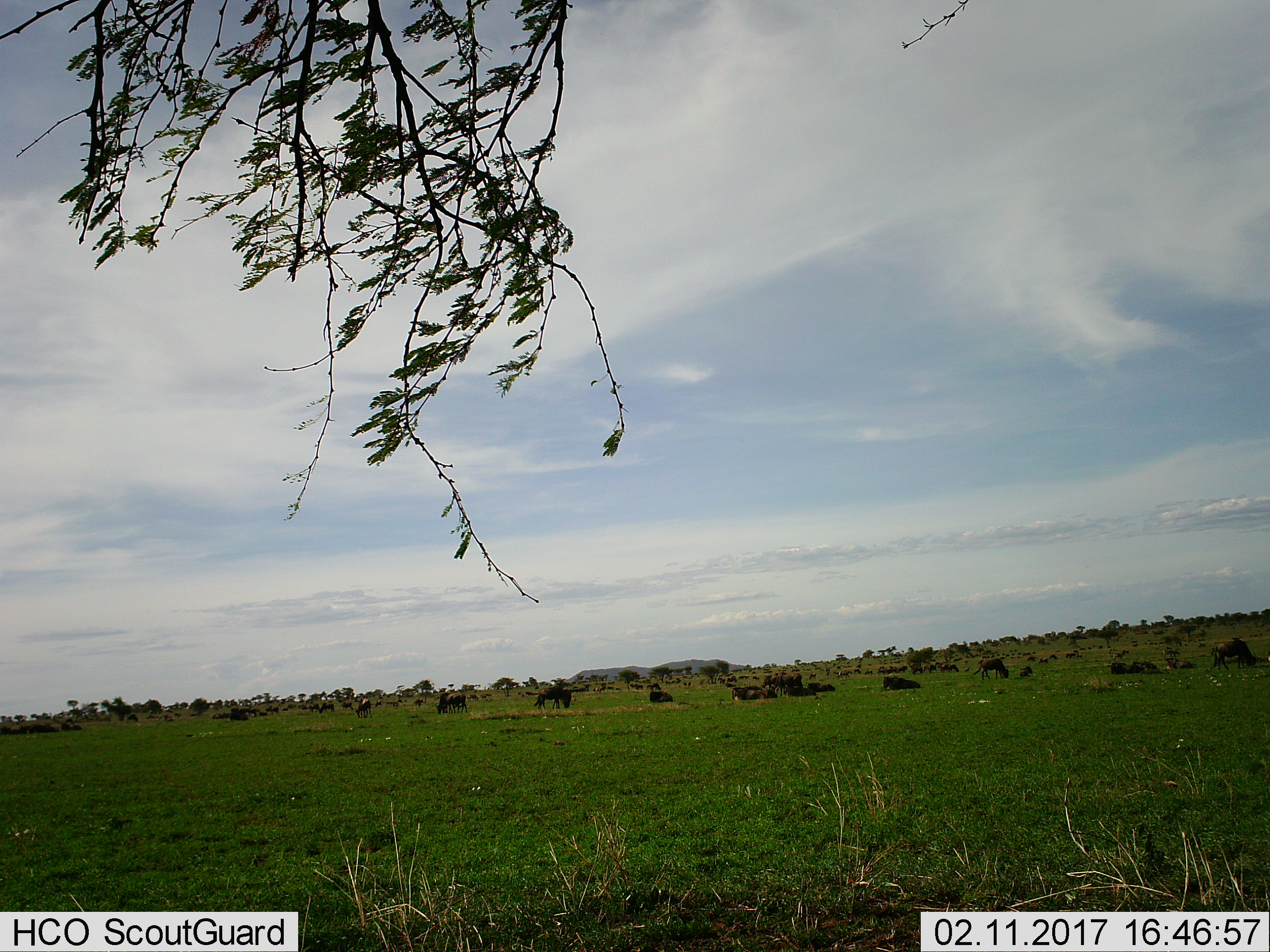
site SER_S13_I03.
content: unidentified animal